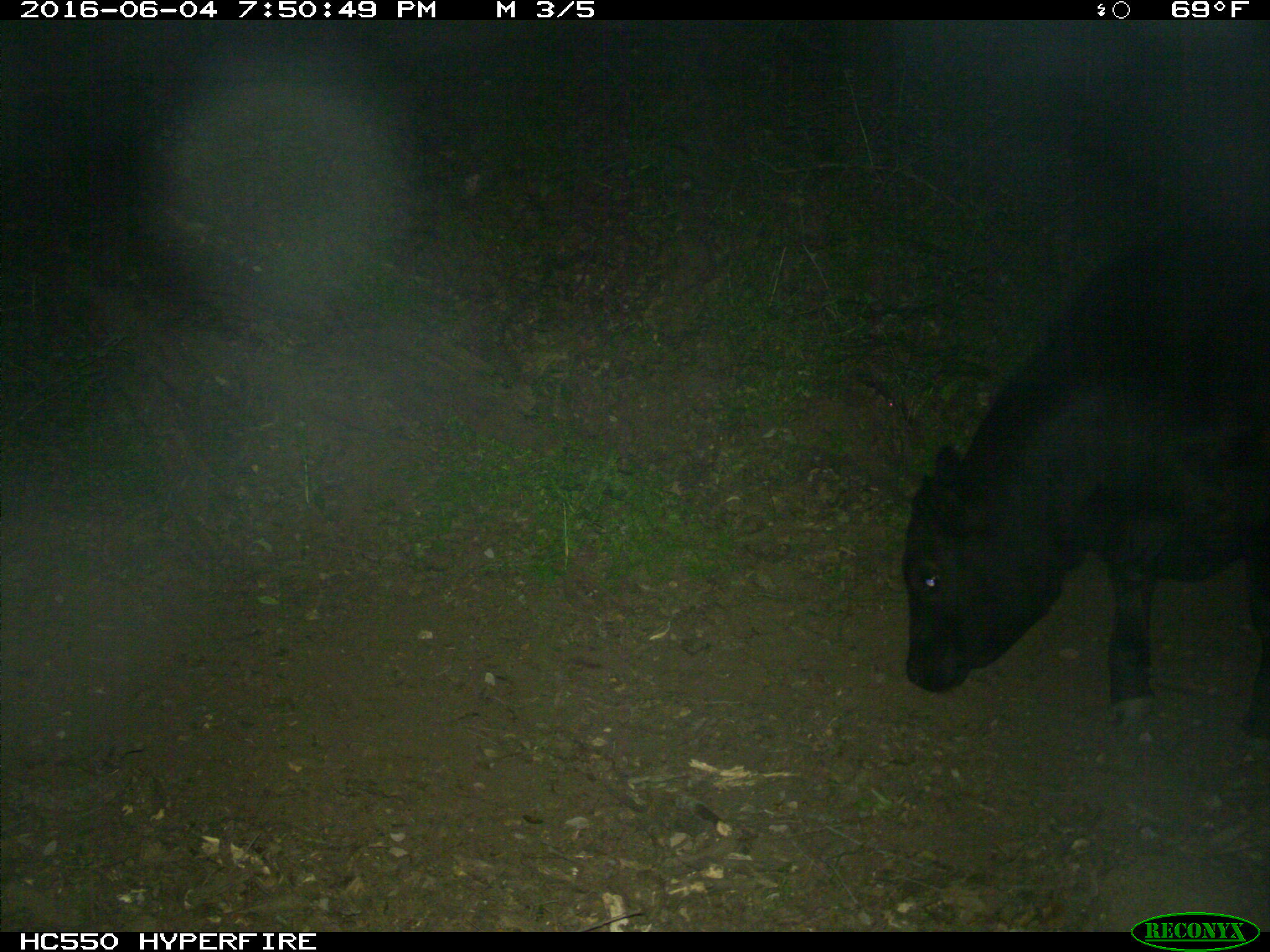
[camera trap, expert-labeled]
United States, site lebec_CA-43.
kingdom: Animalia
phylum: Chordata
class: Mammalia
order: Artiodactyla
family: Bovidae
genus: Bos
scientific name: Bos taurus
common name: domestic cow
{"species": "Bos taurus (domestic cow)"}